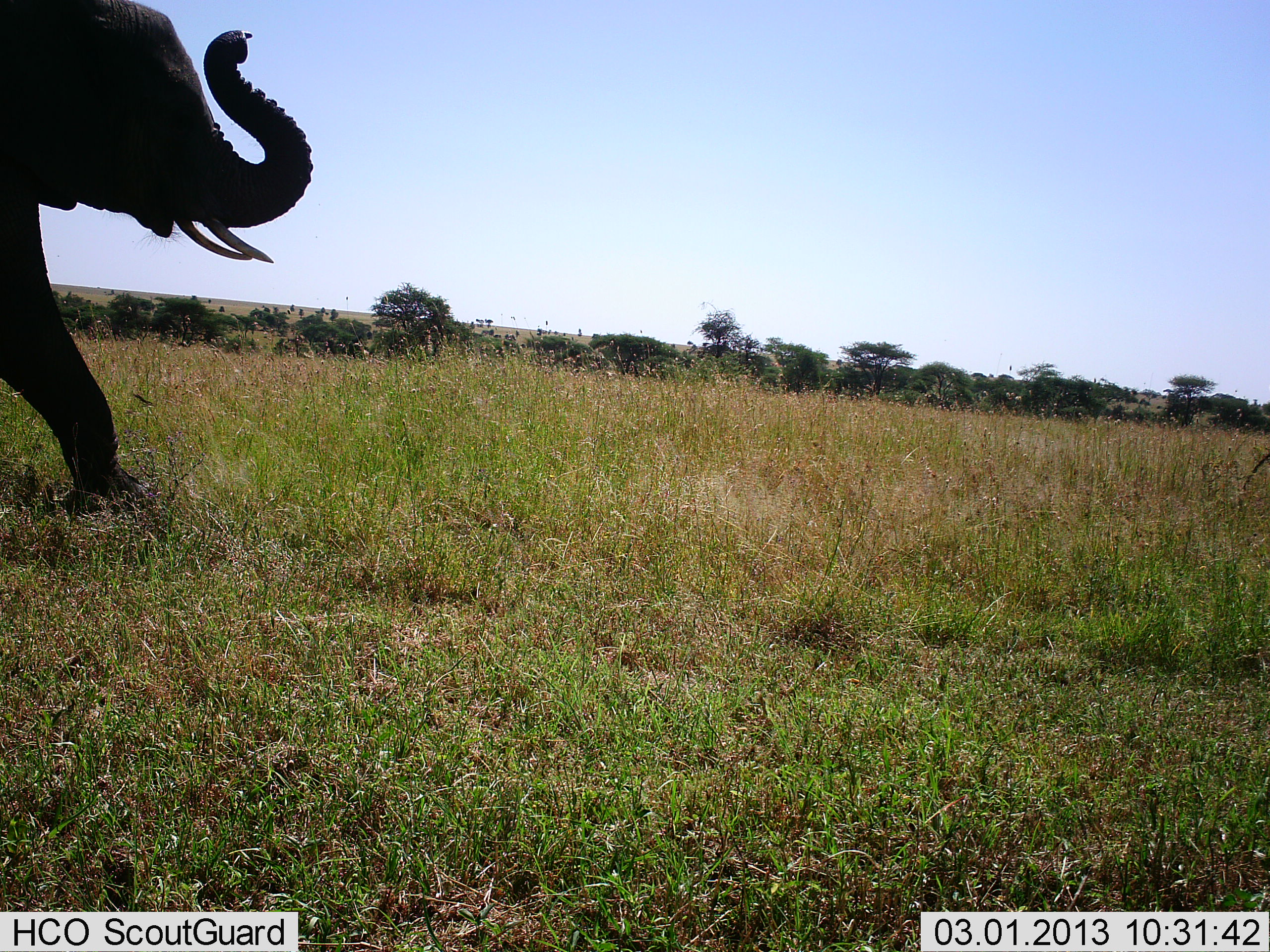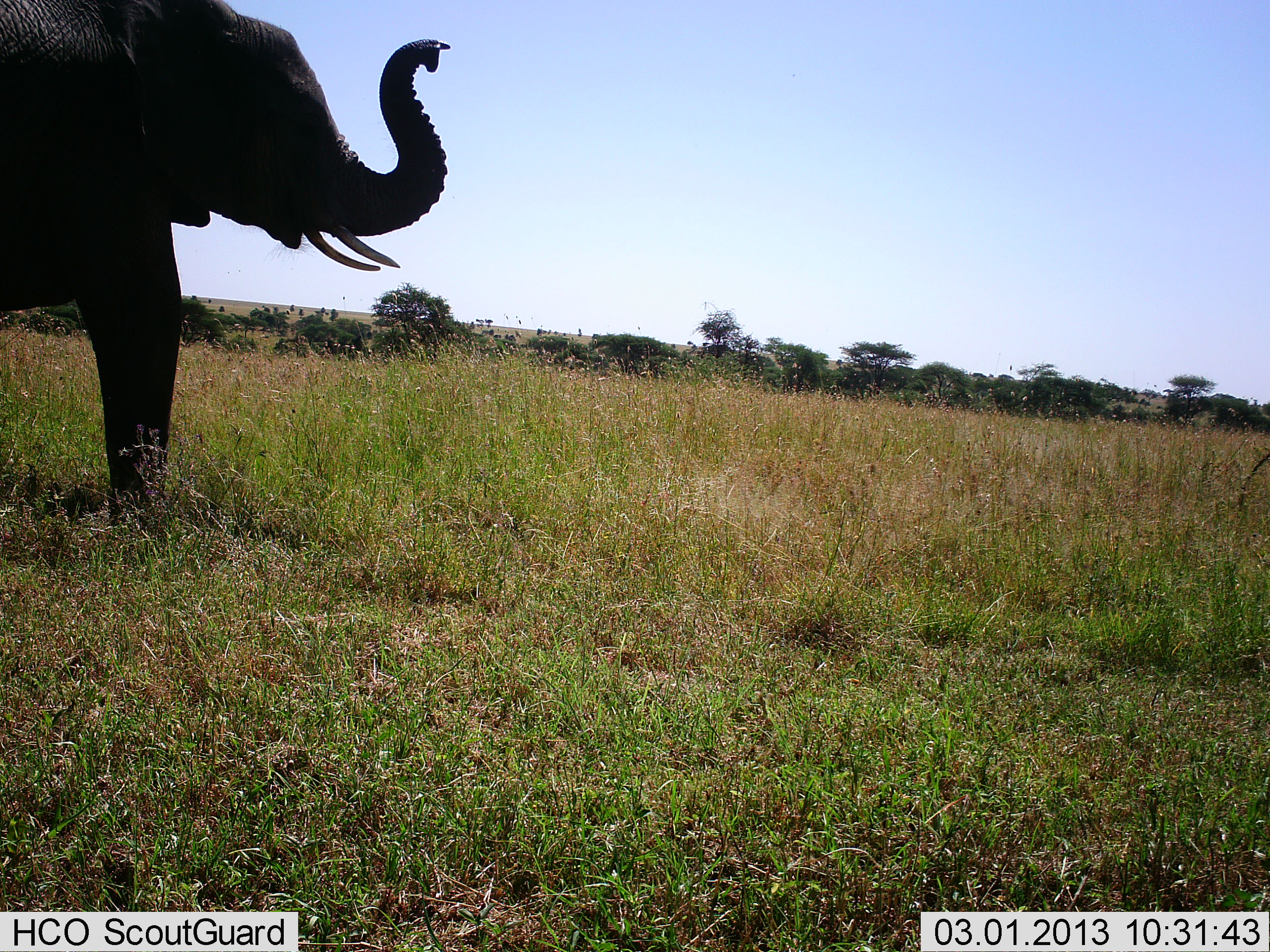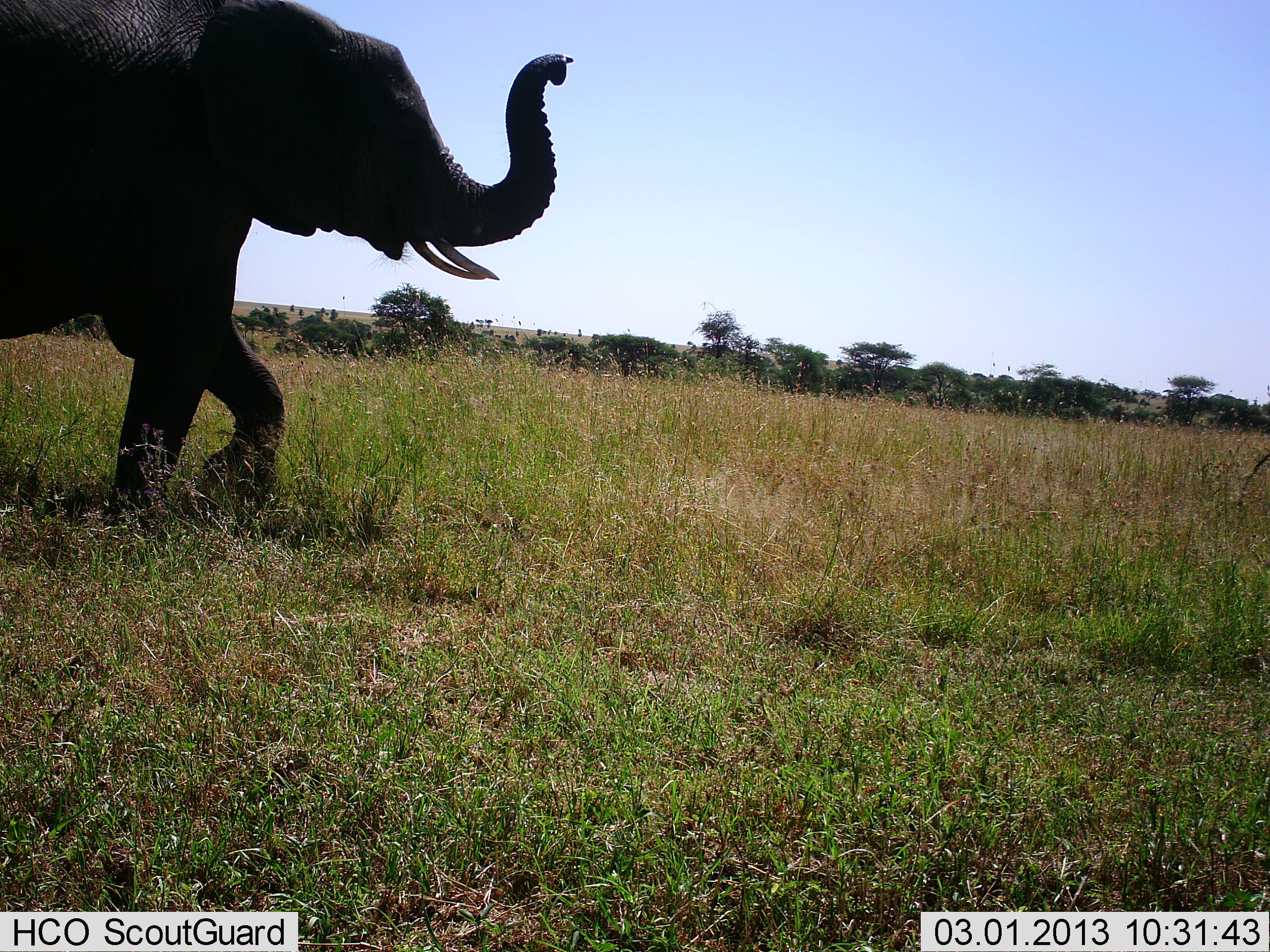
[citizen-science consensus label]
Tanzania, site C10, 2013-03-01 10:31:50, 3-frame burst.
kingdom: Animalia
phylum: Chordata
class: Mammalia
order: Proboscidea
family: Elephantidae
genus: Loxodonta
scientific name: Loxodonta africana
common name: african bush elephant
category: elephant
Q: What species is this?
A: Elephant (african bush elephant) (Loxodonta africana).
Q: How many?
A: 1.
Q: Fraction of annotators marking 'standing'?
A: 17%.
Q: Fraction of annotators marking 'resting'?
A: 0%.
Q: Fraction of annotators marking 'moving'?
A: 88%.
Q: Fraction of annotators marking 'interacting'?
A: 5%.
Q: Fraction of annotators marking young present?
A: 3%.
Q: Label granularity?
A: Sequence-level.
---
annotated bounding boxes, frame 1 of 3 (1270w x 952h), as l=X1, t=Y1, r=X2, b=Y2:
animal: l=0, t=0, r=314, b=502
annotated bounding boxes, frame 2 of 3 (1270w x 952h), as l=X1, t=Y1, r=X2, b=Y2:
animal: l=0, t=0, r=450, b=529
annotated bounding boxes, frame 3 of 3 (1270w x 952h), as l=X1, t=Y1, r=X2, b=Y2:
animal: l=0, t=0, r=573, b=523